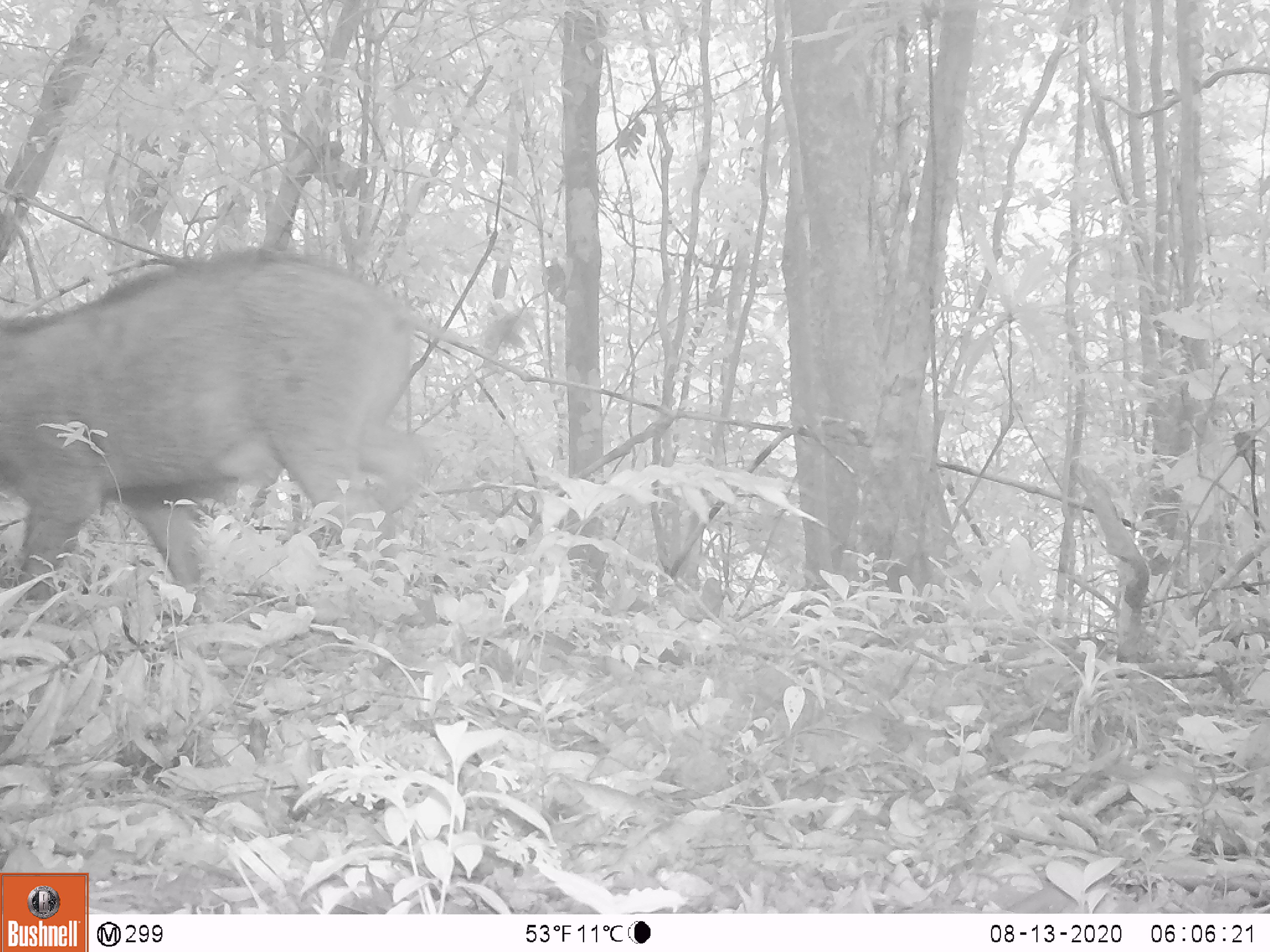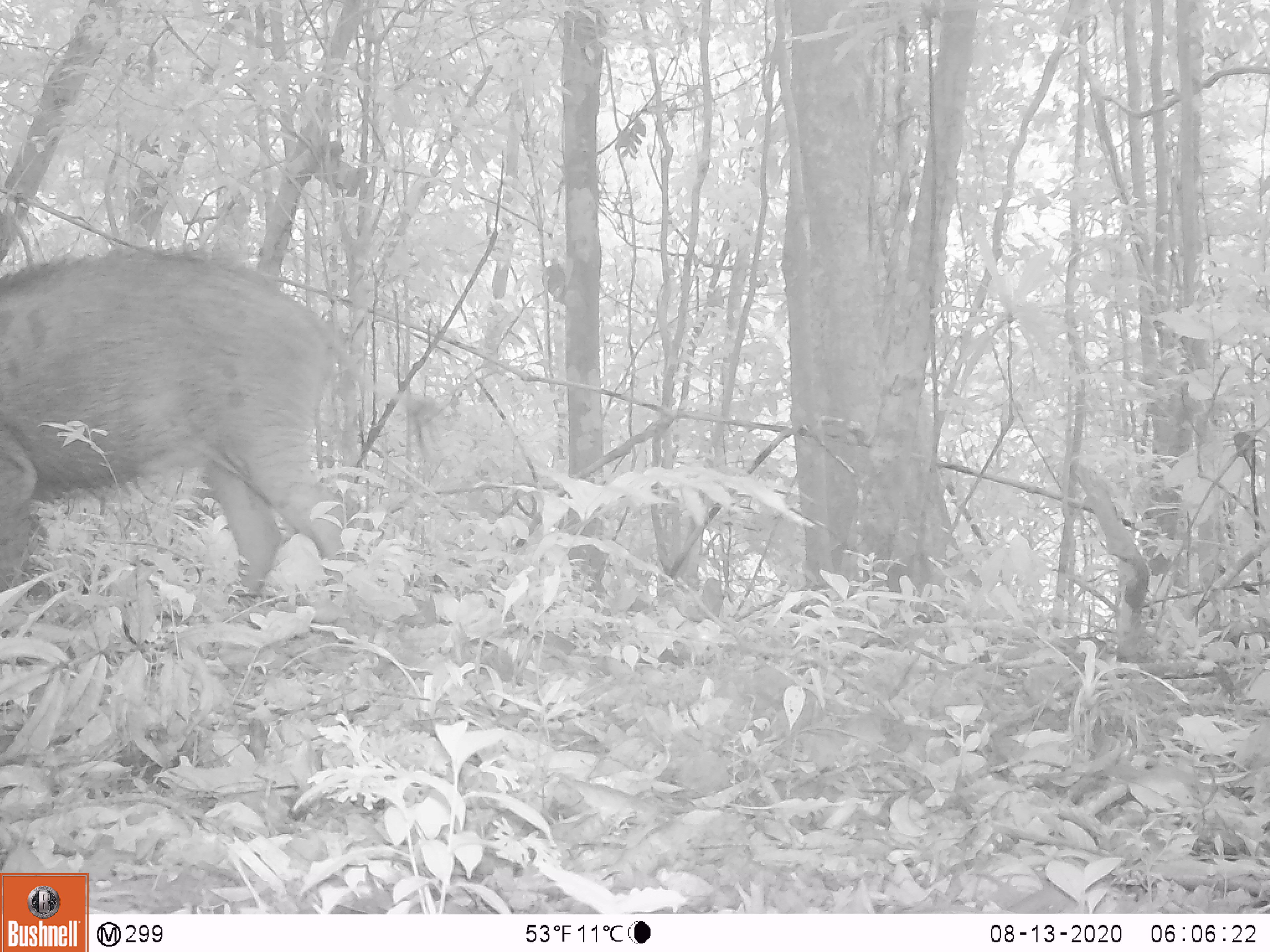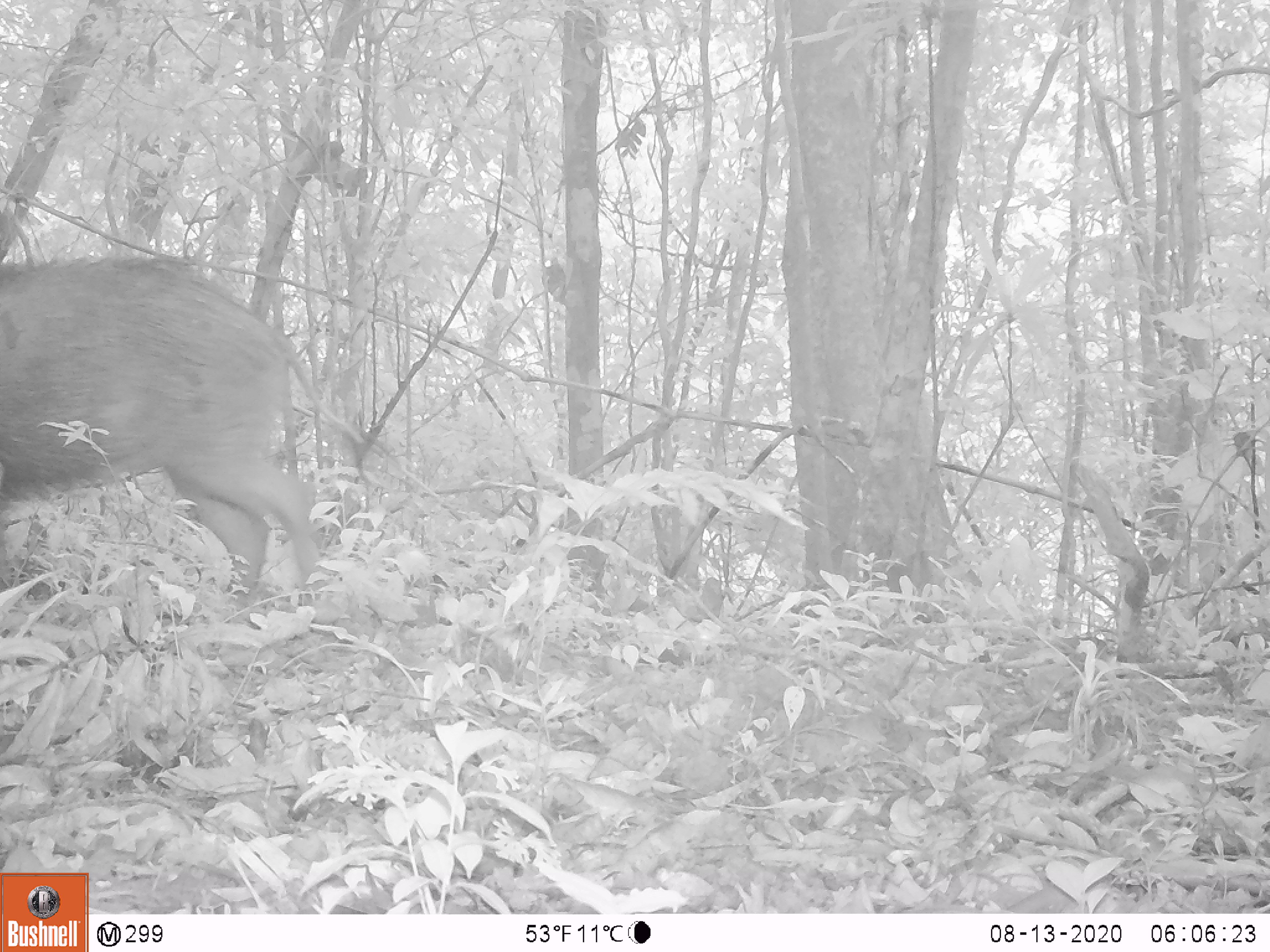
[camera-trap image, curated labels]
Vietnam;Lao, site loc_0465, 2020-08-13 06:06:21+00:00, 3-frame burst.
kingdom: Animalia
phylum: Chordata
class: Mammalia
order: Artiodactyla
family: Suidae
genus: Sus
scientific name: Sus scrofa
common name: eurasian wild pig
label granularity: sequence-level